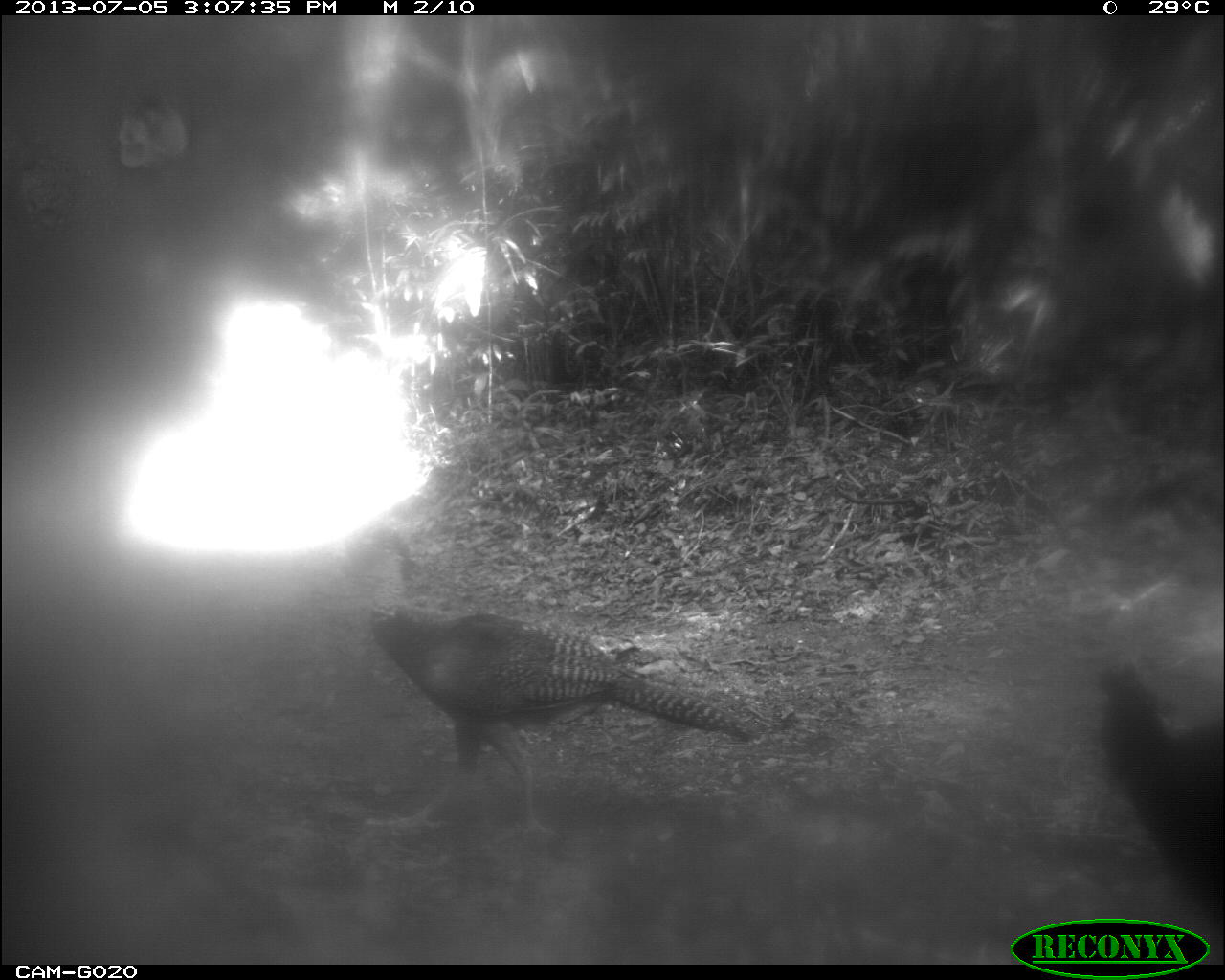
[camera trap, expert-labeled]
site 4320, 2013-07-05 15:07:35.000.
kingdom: Animalia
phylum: Chordata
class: Aves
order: Galliformes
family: Cracidae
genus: Crax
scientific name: Crax rubra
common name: great curassow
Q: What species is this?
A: Crax rubra (great curassow).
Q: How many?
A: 4.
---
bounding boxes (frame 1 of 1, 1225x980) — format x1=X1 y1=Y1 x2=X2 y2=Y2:
crax rubra: x1=332 y1=521 x2=766 y2=846; x1=1095 y1=661 x2=1220 y2=946